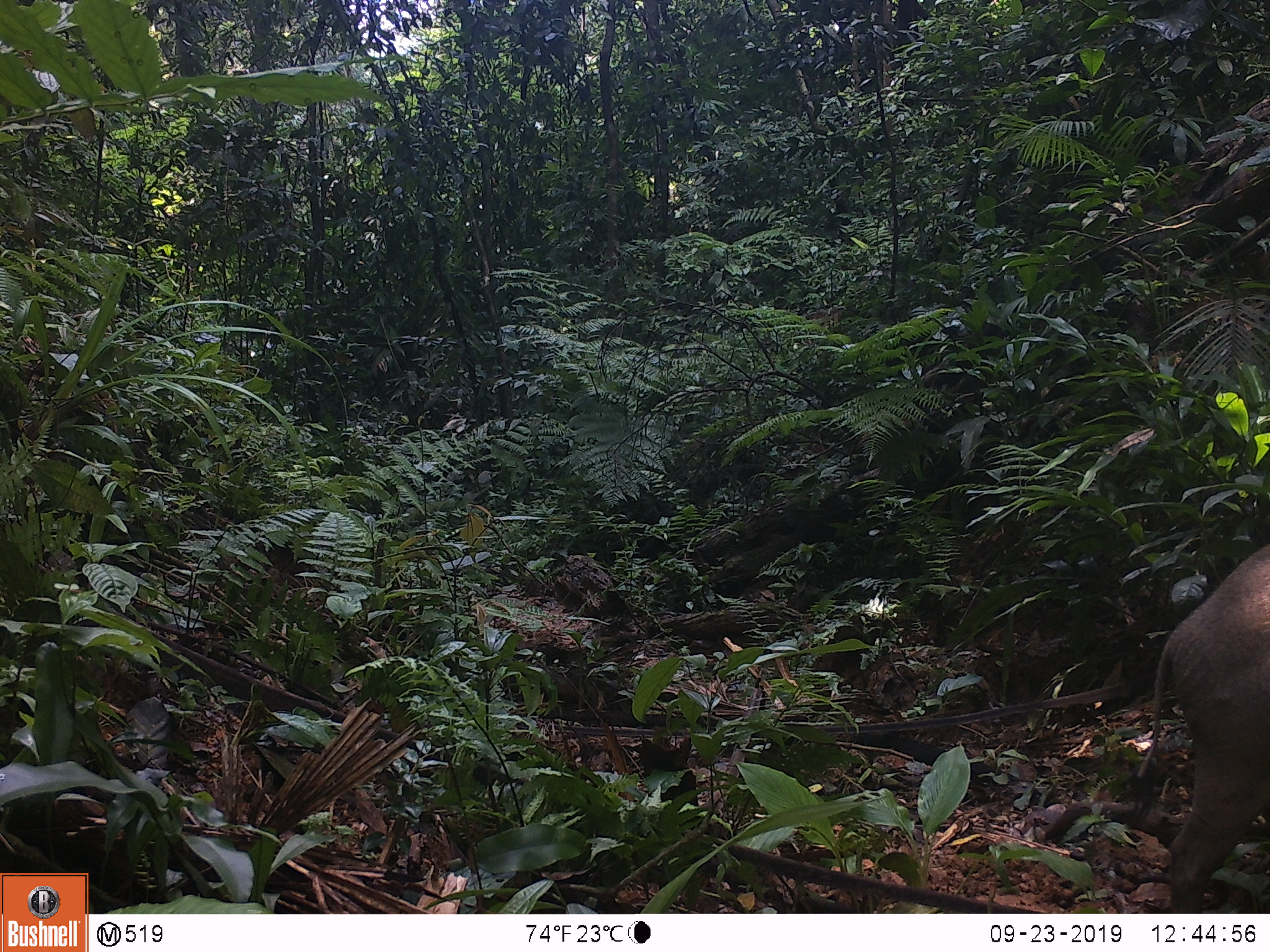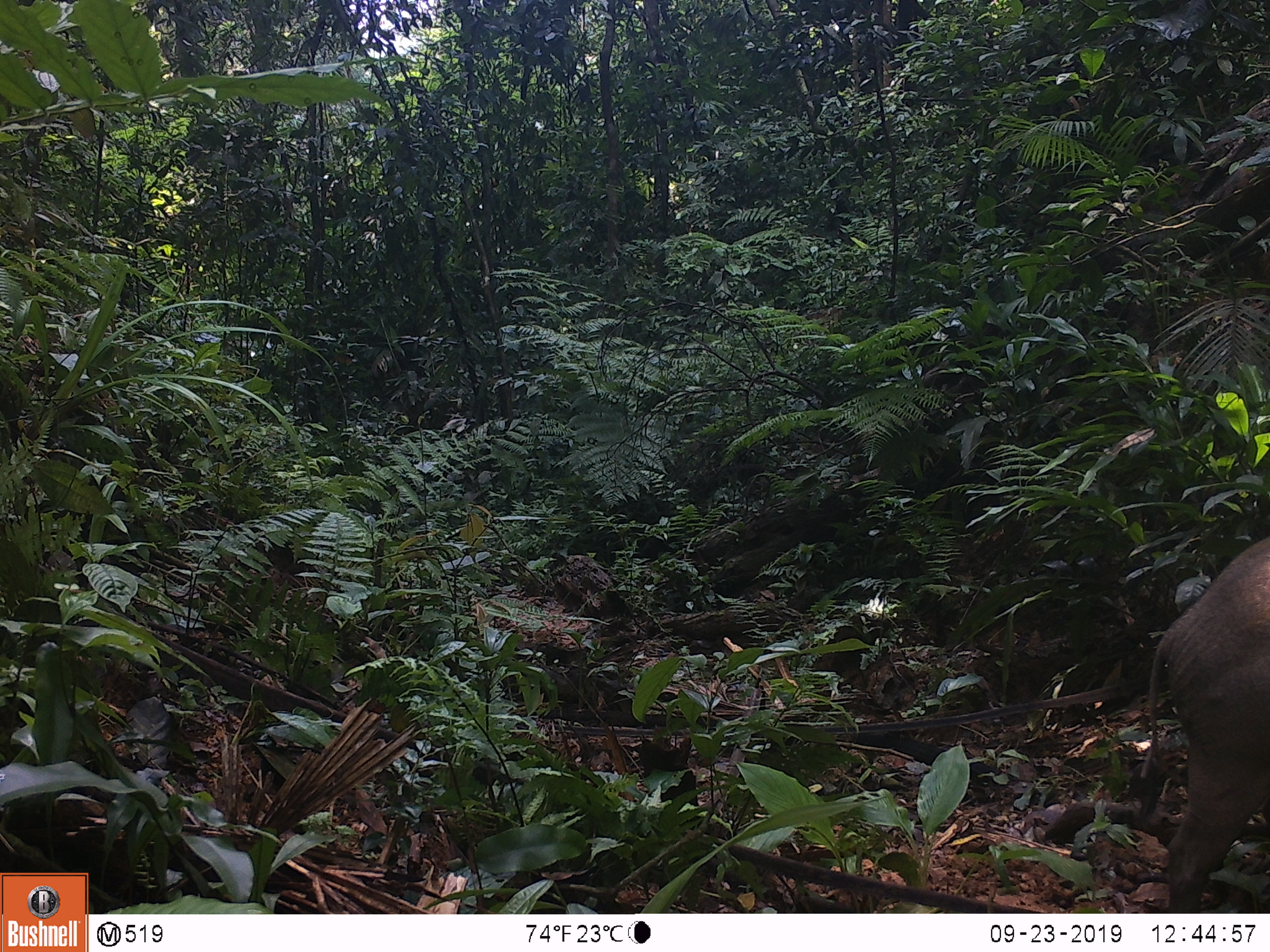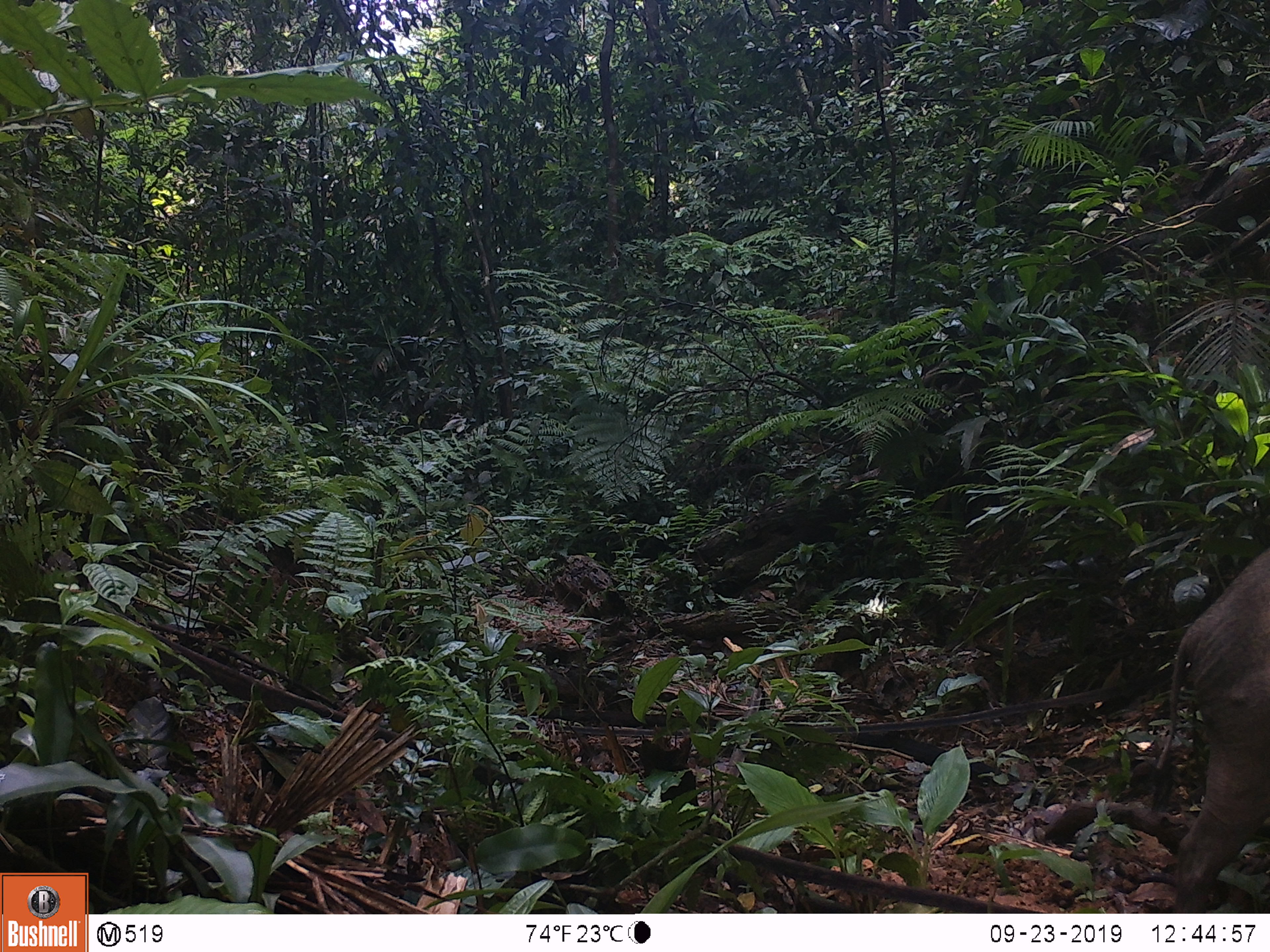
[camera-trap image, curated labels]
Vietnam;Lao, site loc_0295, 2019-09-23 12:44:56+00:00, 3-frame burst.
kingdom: Animalia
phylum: Chordata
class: Mammalia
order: Artiodactyla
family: Suidae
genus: Sus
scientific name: Sus scrofa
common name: eurasian wild pig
Eurasian wild pig (Sus scrofa). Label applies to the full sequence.